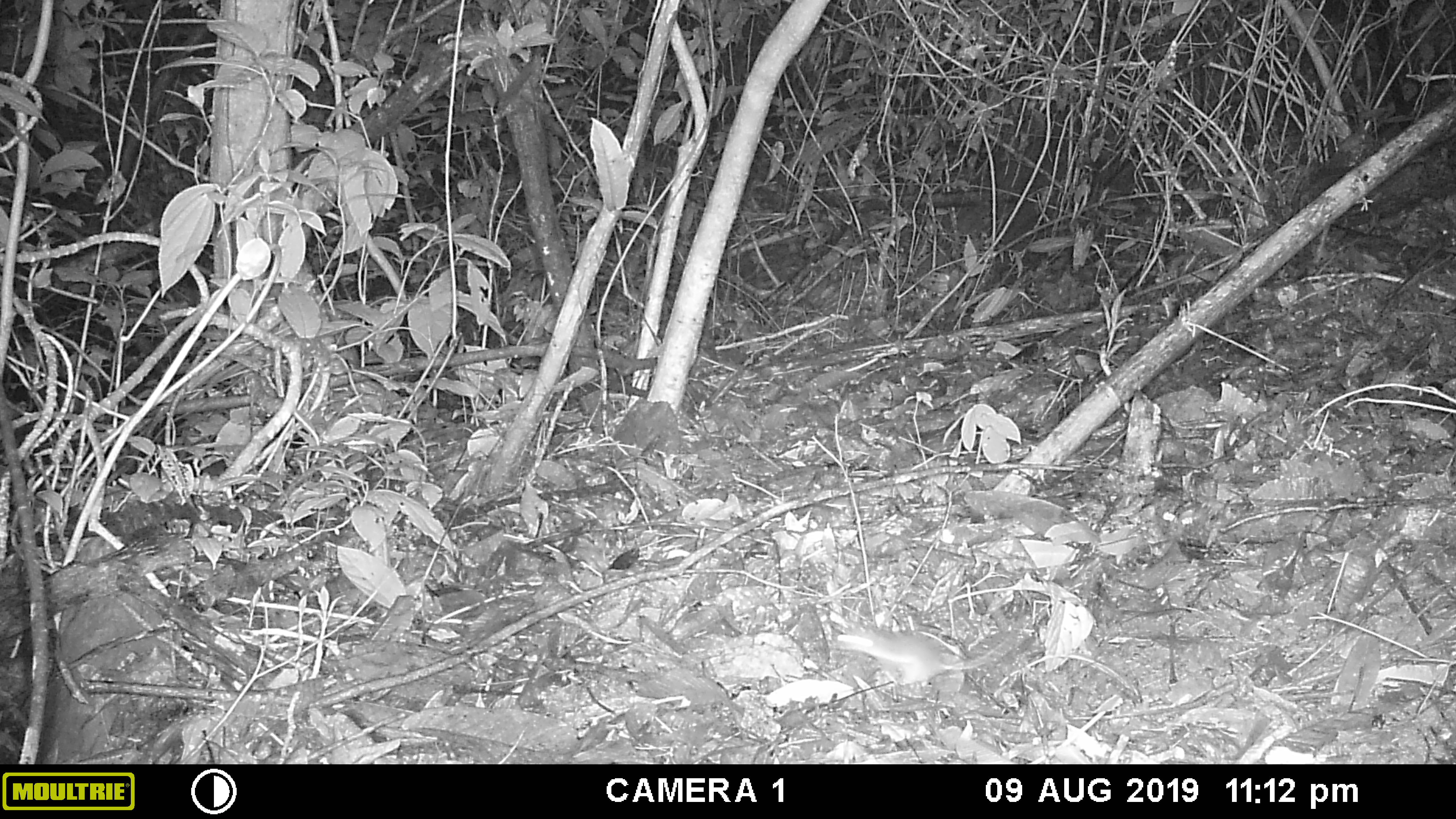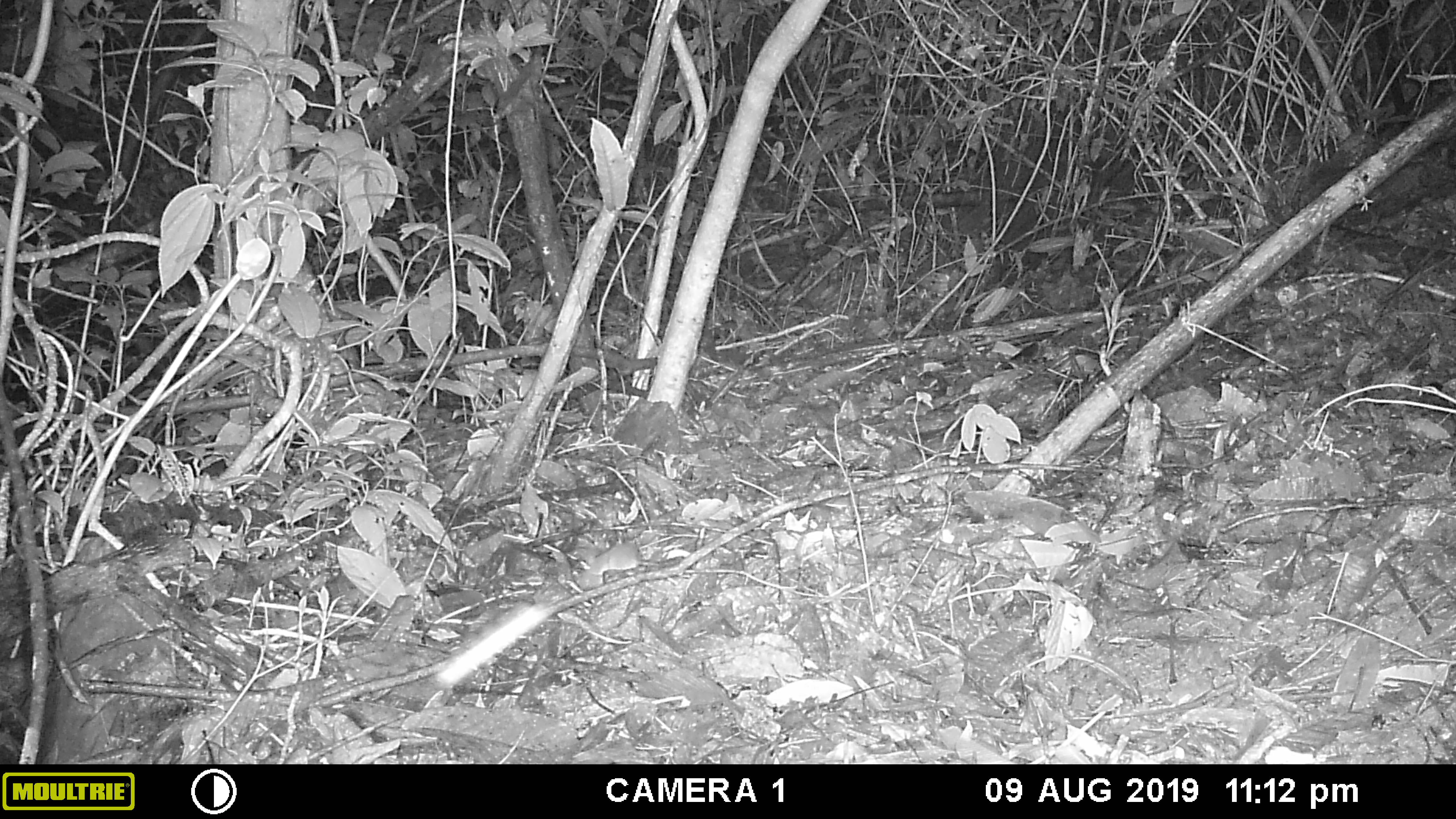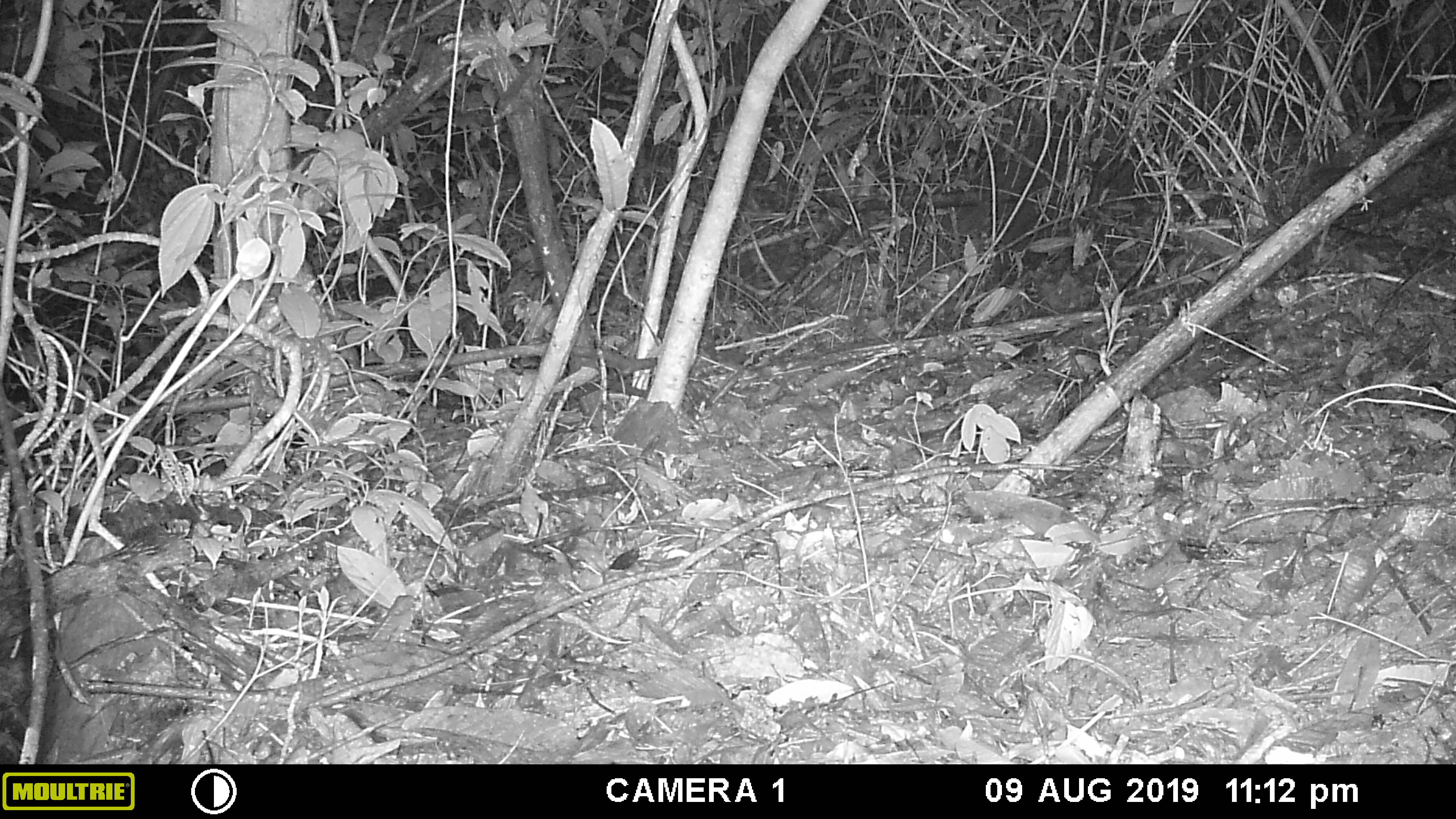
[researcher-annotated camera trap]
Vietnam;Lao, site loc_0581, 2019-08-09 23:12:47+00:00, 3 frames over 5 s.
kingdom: Animalia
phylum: Chordata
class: Mammalia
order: Rodentia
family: Muridae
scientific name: Muridae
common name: old-world mice and rats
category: unidentified murid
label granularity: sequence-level